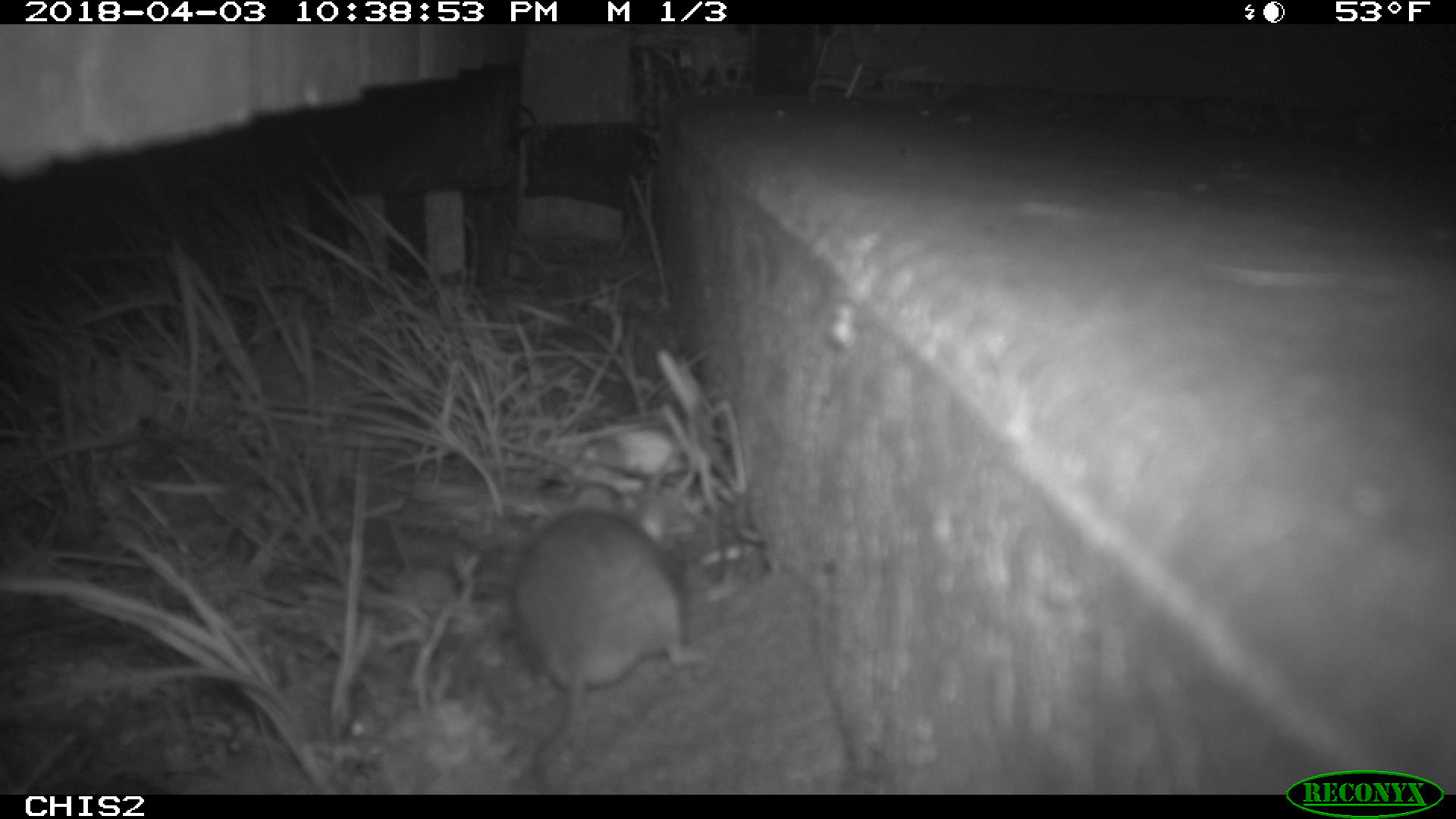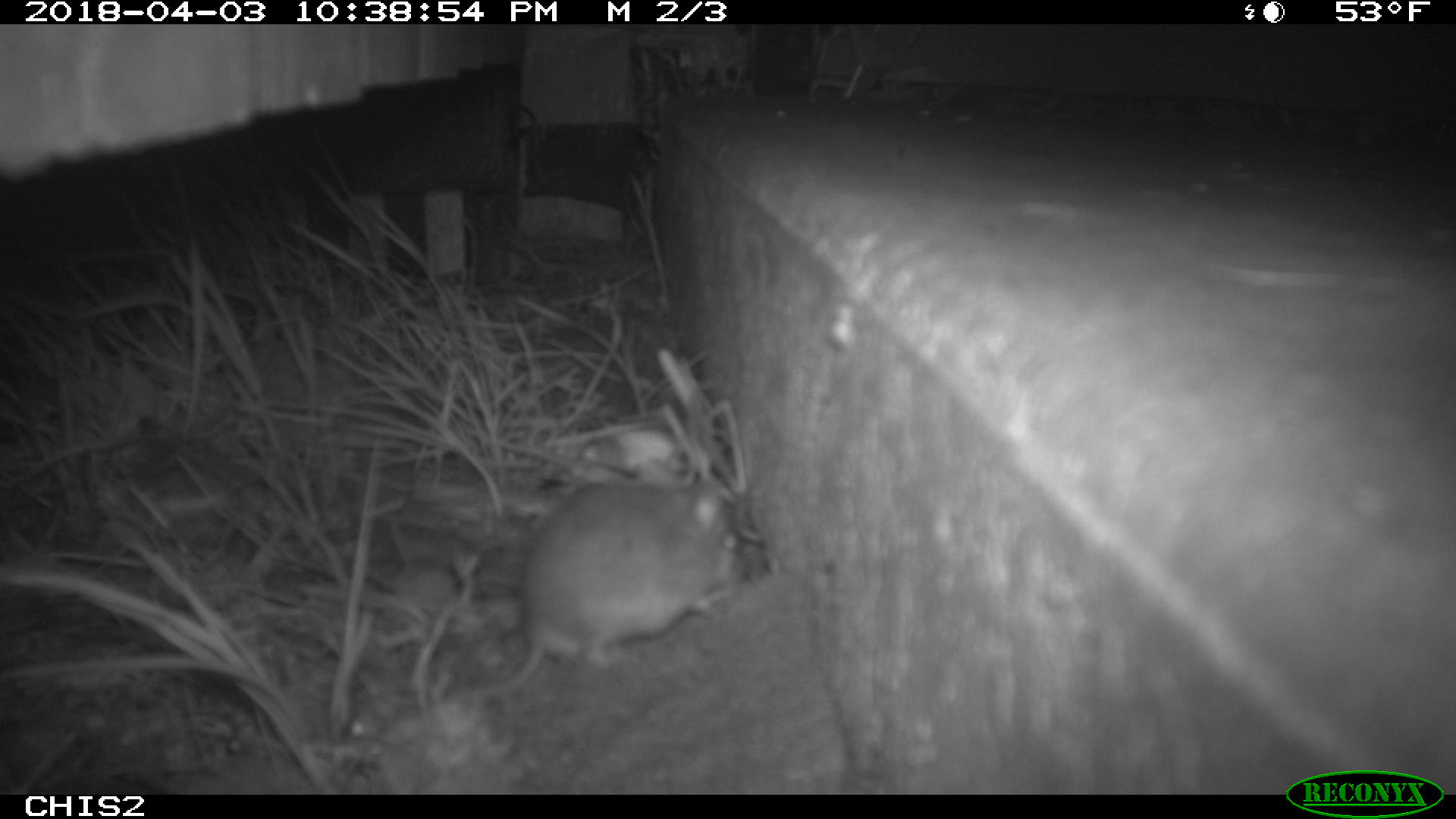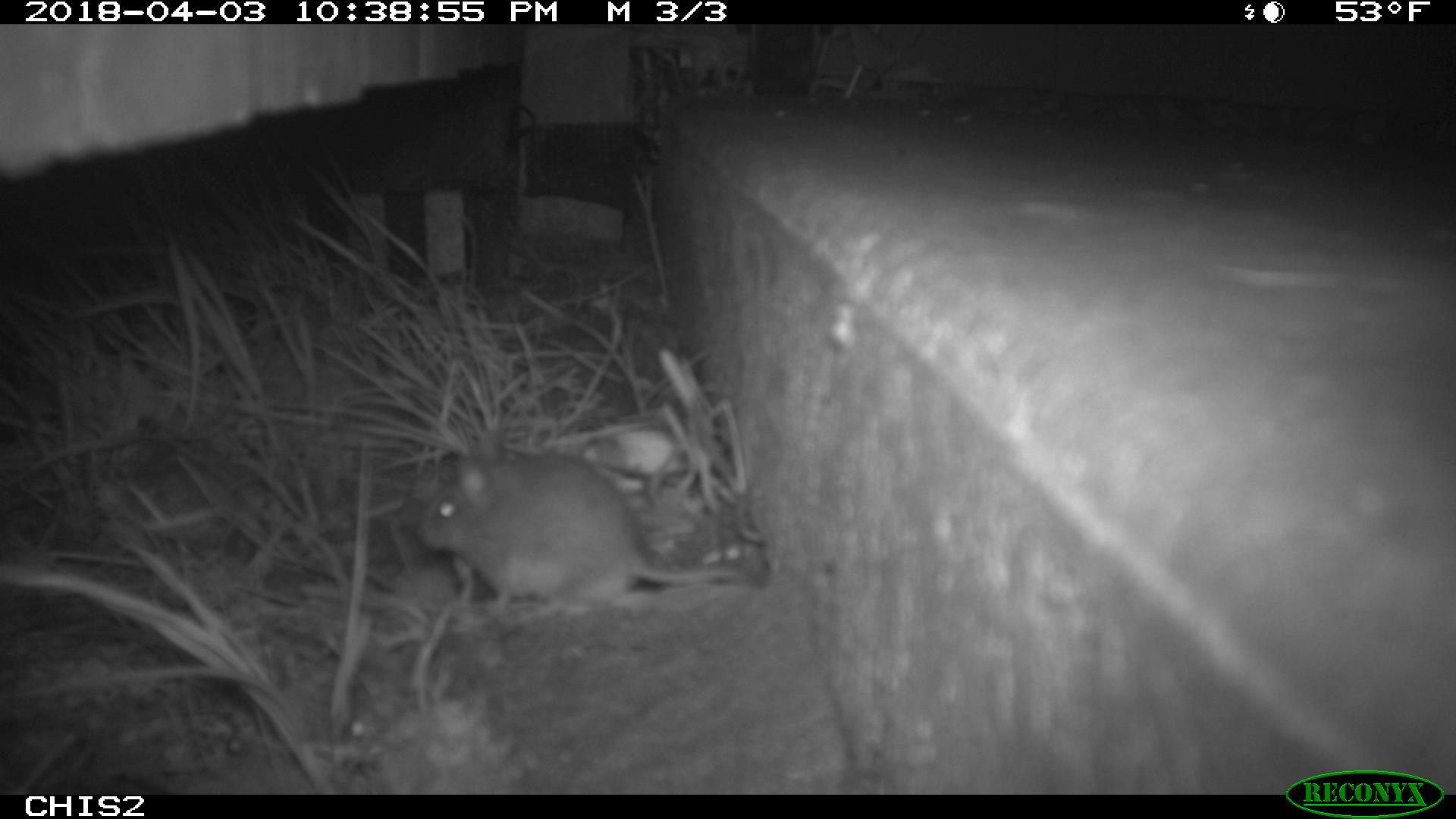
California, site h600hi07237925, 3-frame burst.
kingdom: Animalia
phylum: Chordata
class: Mammalia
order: Rodentia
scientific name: Rodentia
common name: rodent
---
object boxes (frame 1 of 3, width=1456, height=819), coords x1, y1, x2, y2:
rodent: 483, 507, 711, 793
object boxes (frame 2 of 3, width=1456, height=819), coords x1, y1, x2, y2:
rodent: 381, 477, 742, 745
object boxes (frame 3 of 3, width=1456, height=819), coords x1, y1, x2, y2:
rodent: 414, 424, 760, 608